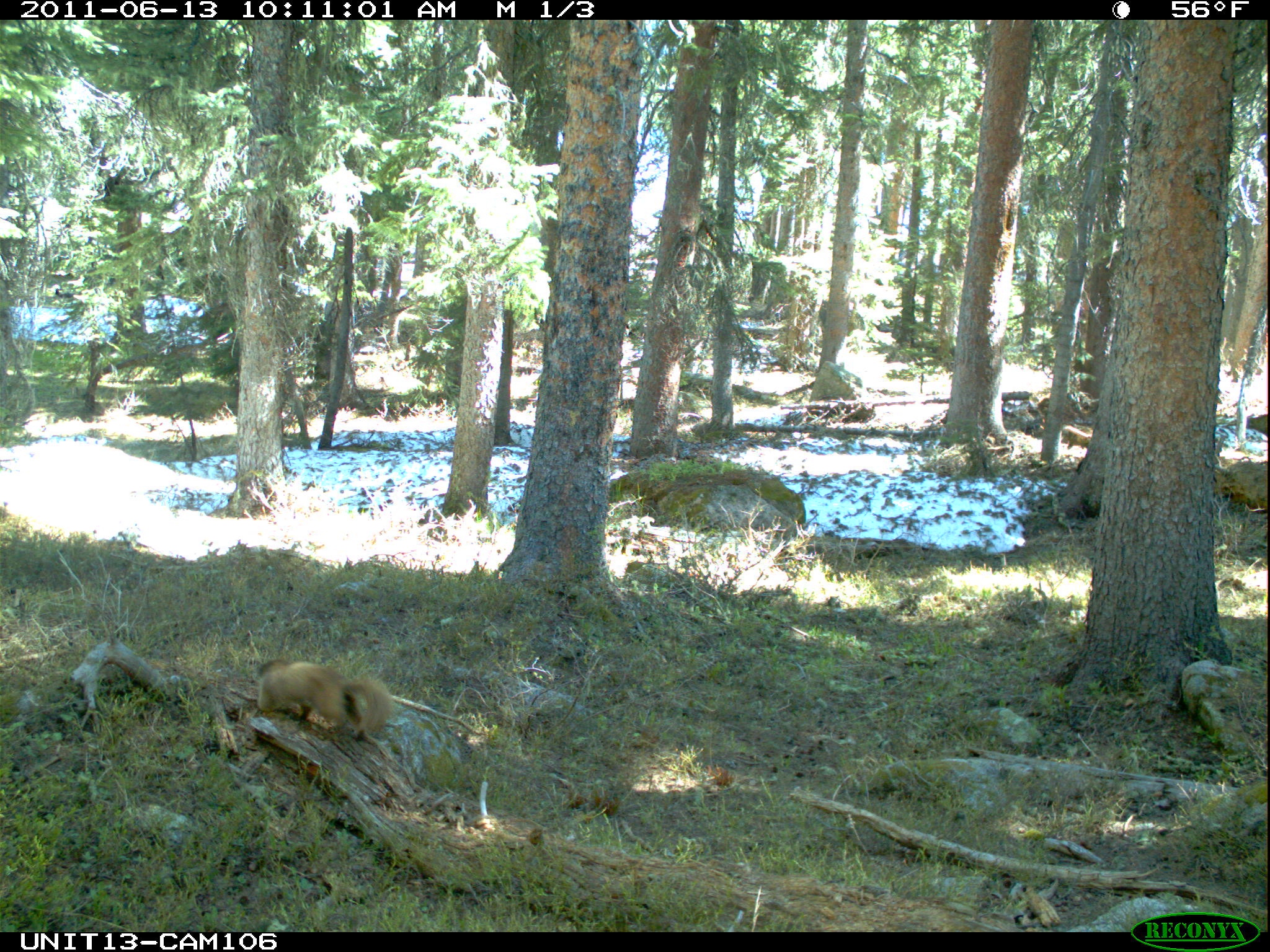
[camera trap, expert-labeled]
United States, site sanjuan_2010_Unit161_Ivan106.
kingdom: Animalia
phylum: Chordata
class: Mammalia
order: Rodentia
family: Sciuridae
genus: Marmota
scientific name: Marmota flaviventris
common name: yellow-bellied marmot